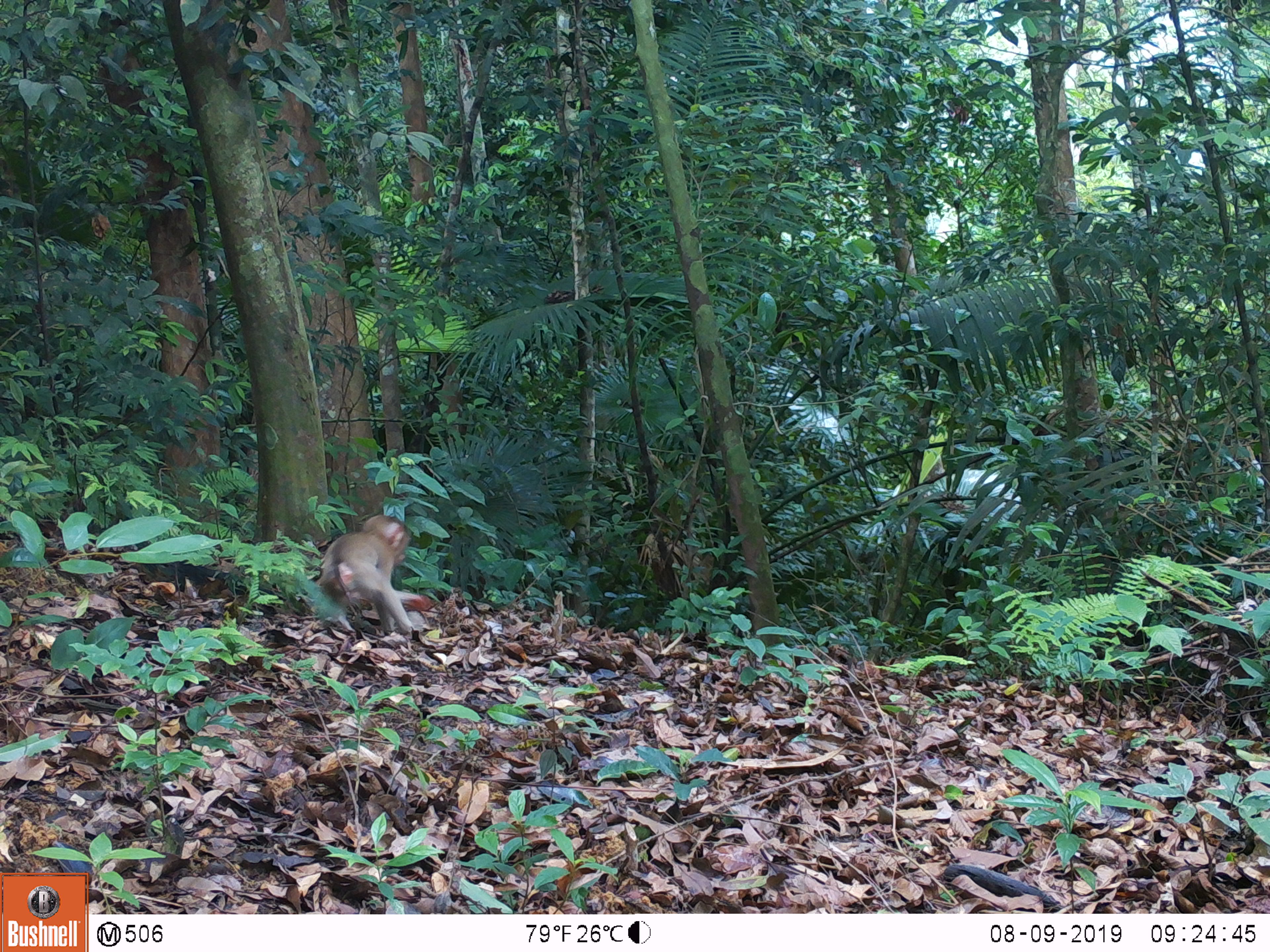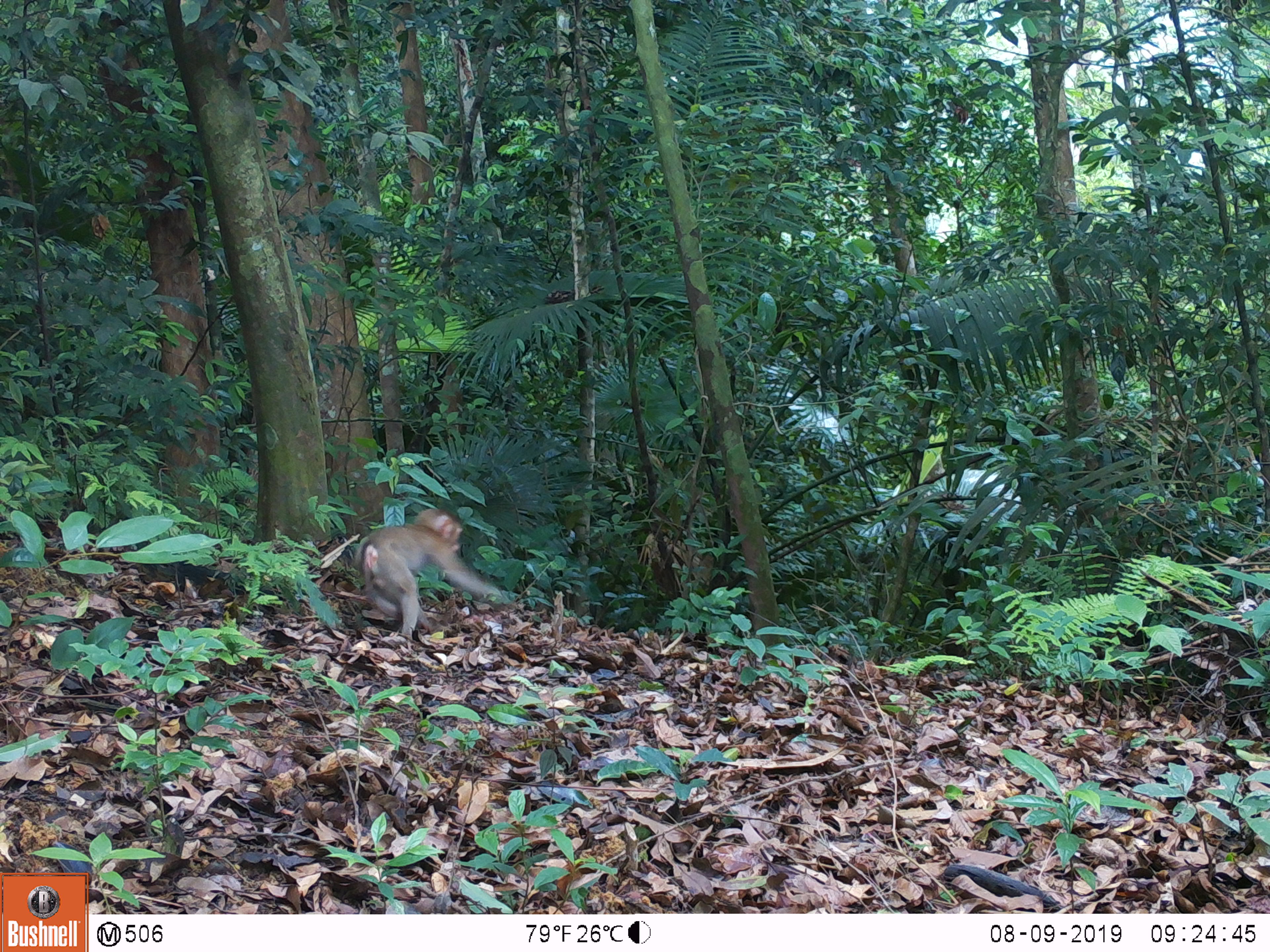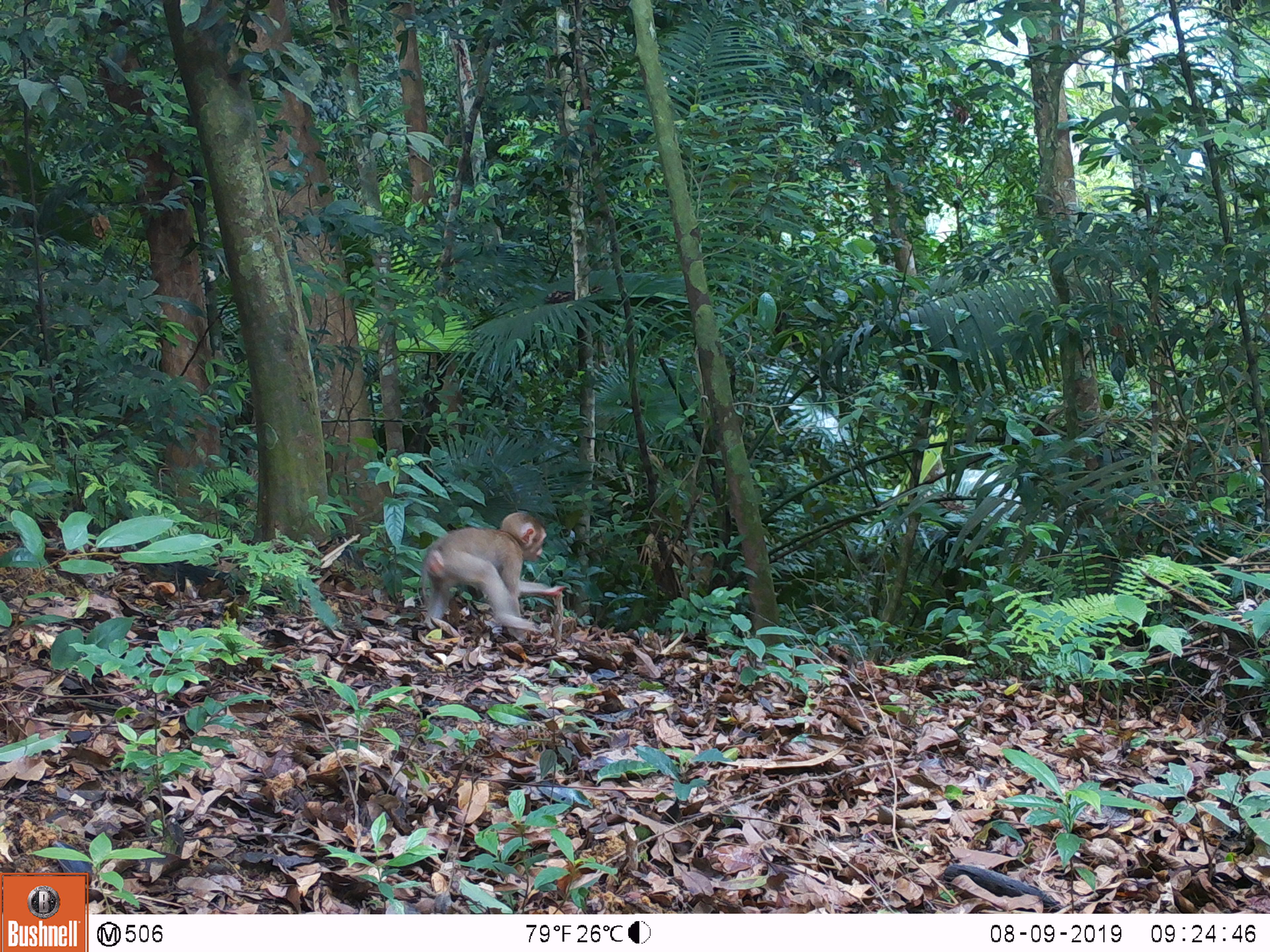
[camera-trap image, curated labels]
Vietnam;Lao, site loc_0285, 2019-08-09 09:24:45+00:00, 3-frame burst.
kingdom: Animalia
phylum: Chordata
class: Mammalia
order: Primates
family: Cercopithecidae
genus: Macaca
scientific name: Macaca nemestrina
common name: pig-tailed macaque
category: pig tailed macaque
Pig tailed macaque (pig-tailed macaque) (Macaca nemestrina). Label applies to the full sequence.